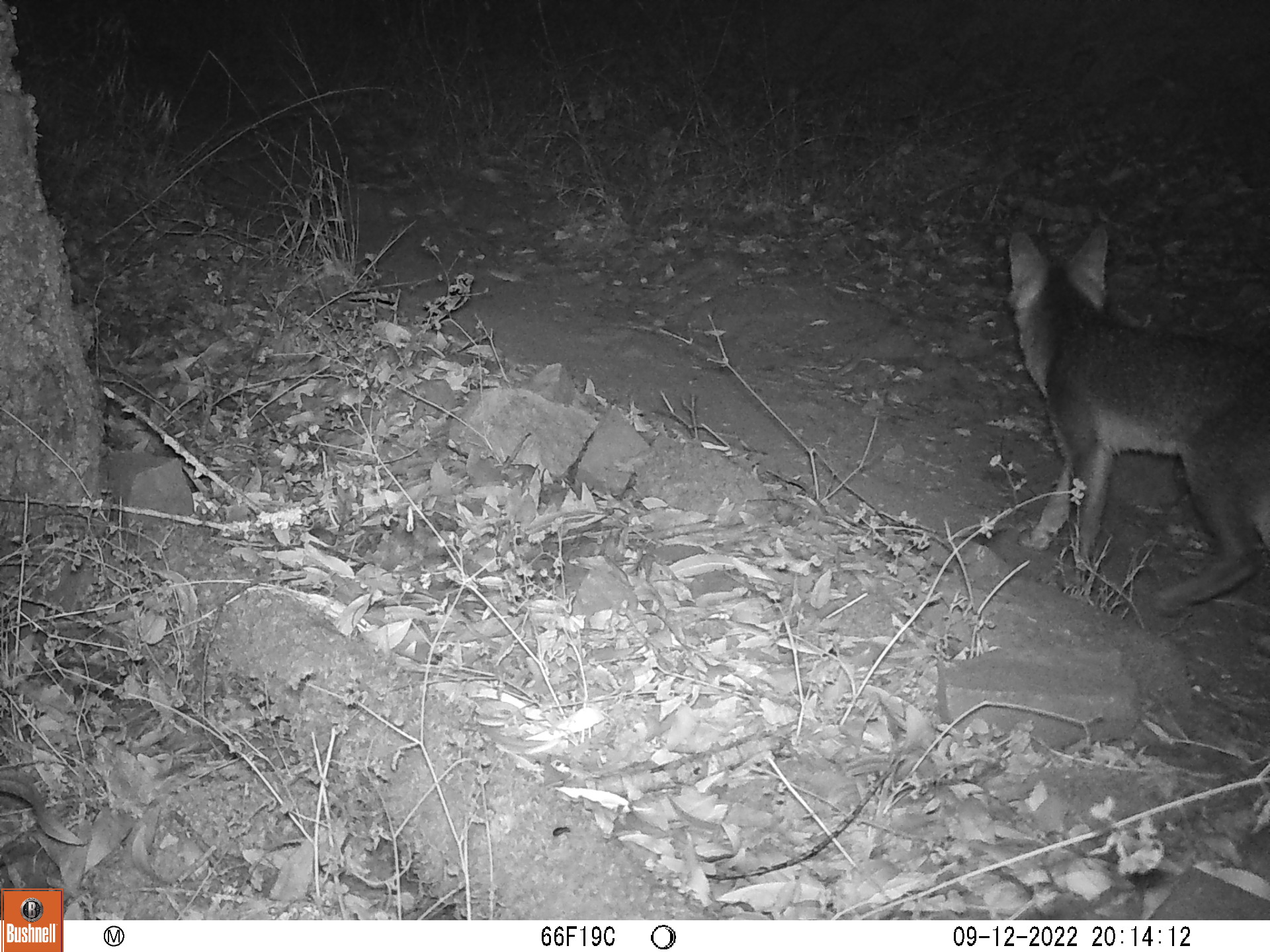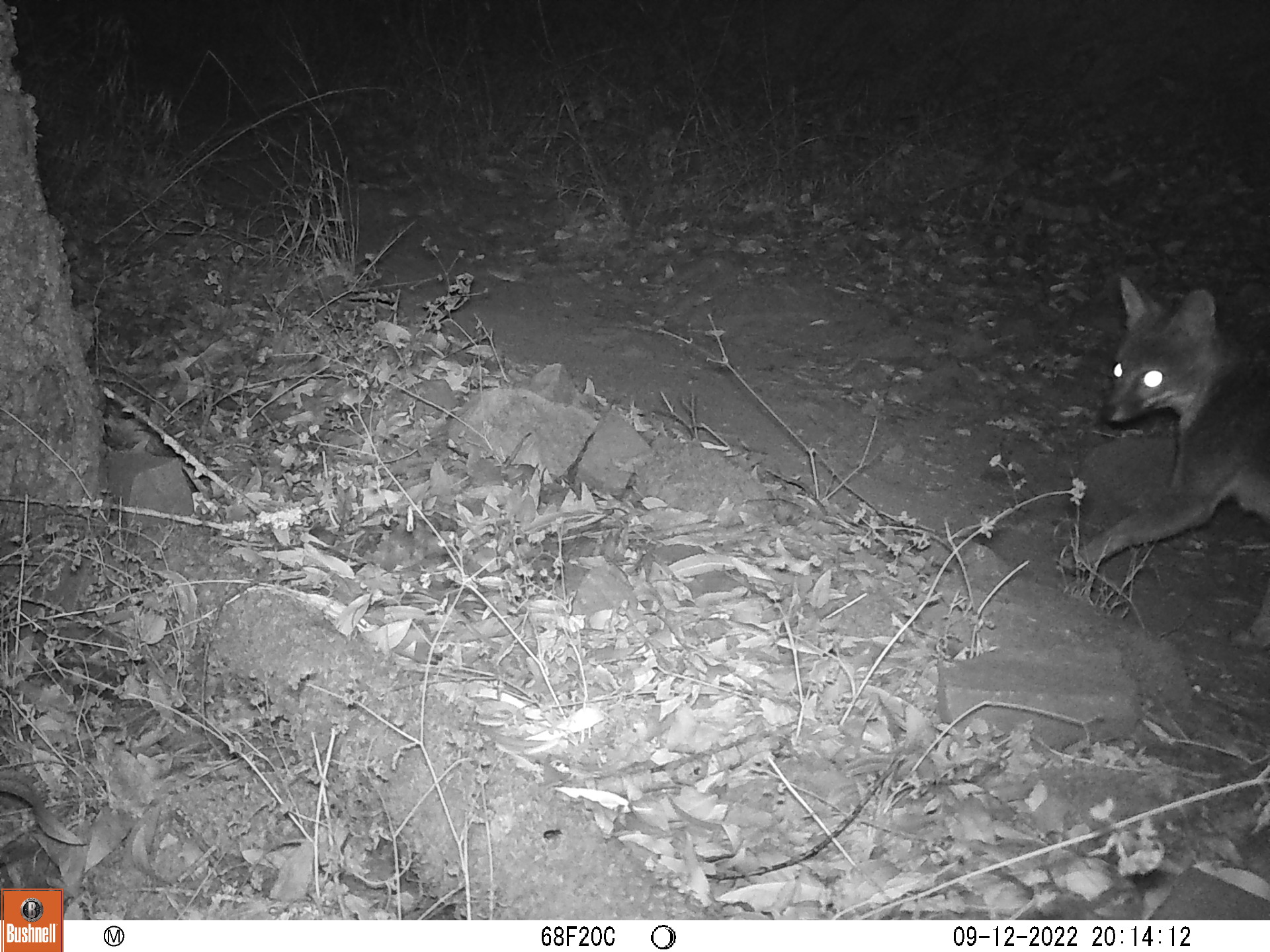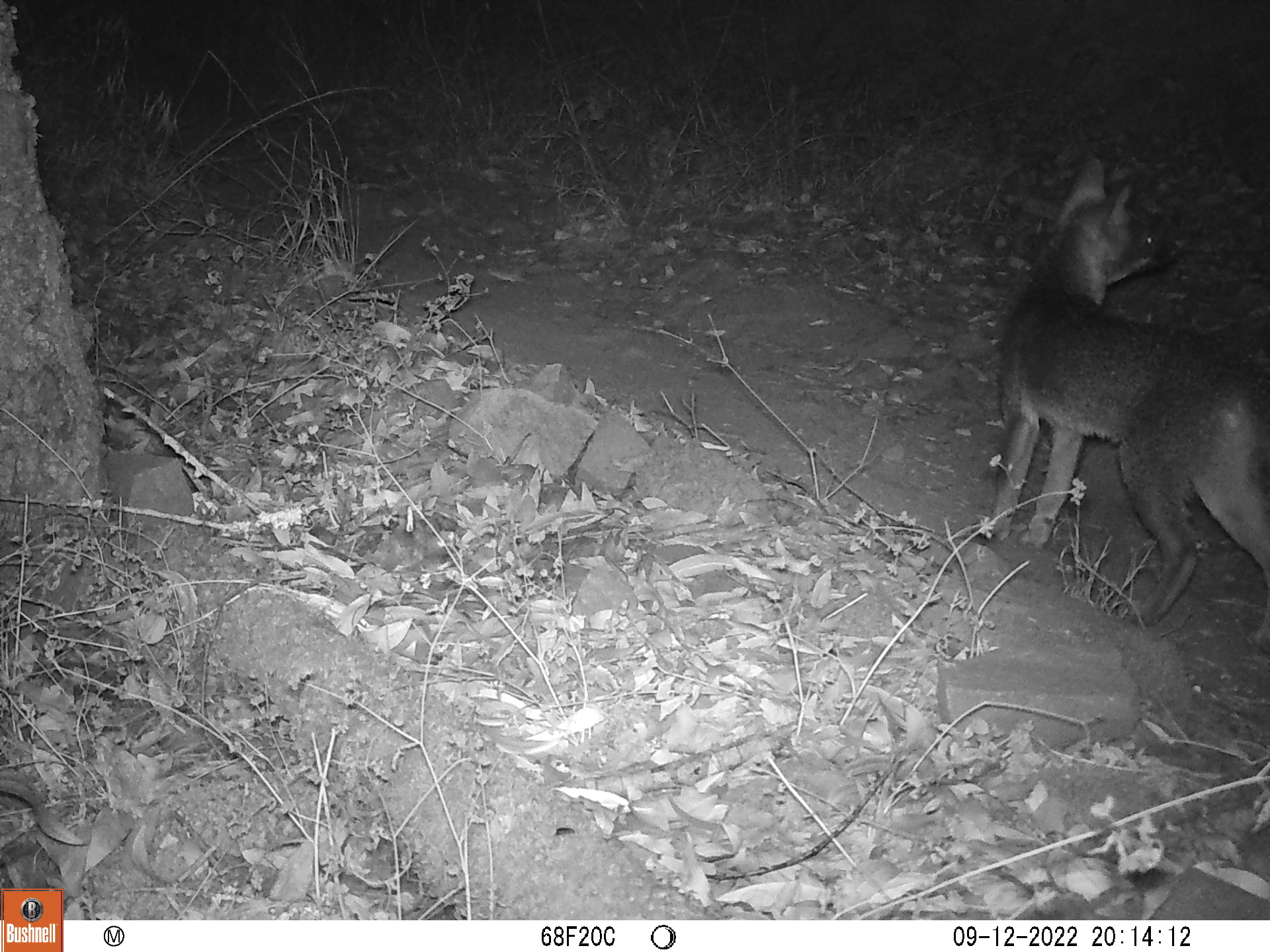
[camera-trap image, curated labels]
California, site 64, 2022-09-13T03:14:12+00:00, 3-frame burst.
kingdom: Animalia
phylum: Chordata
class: Mammalia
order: Carnivora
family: Canidae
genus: Urocyon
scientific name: Urocyon cinereoargenteus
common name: gray fox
Gray fox (Urocyon cinereoargenteus).